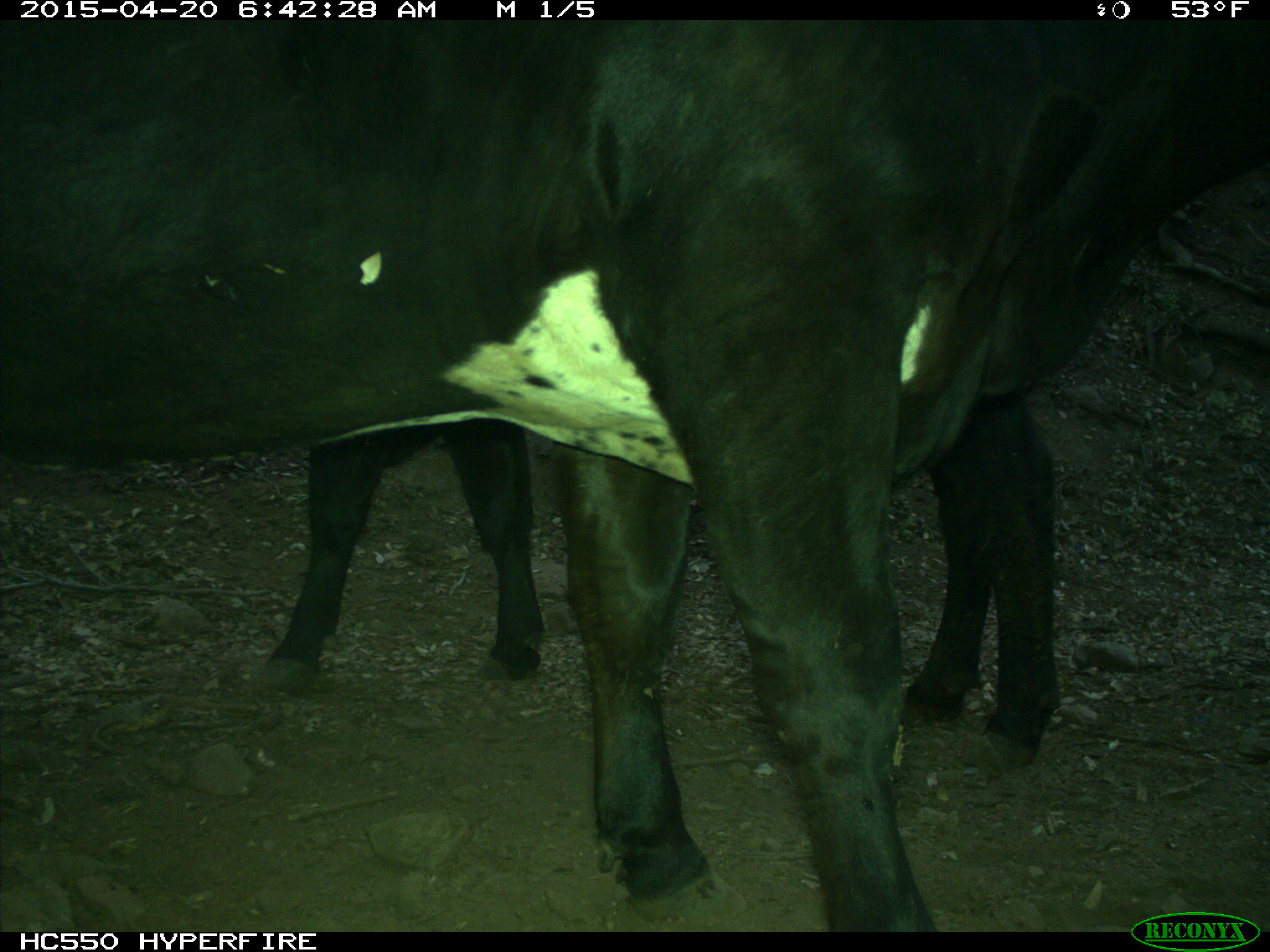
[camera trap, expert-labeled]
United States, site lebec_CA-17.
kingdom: Animalia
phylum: Chordata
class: Mammalia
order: Artiodactyla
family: Bovidae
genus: Bos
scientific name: Bos taurus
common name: domestic cow